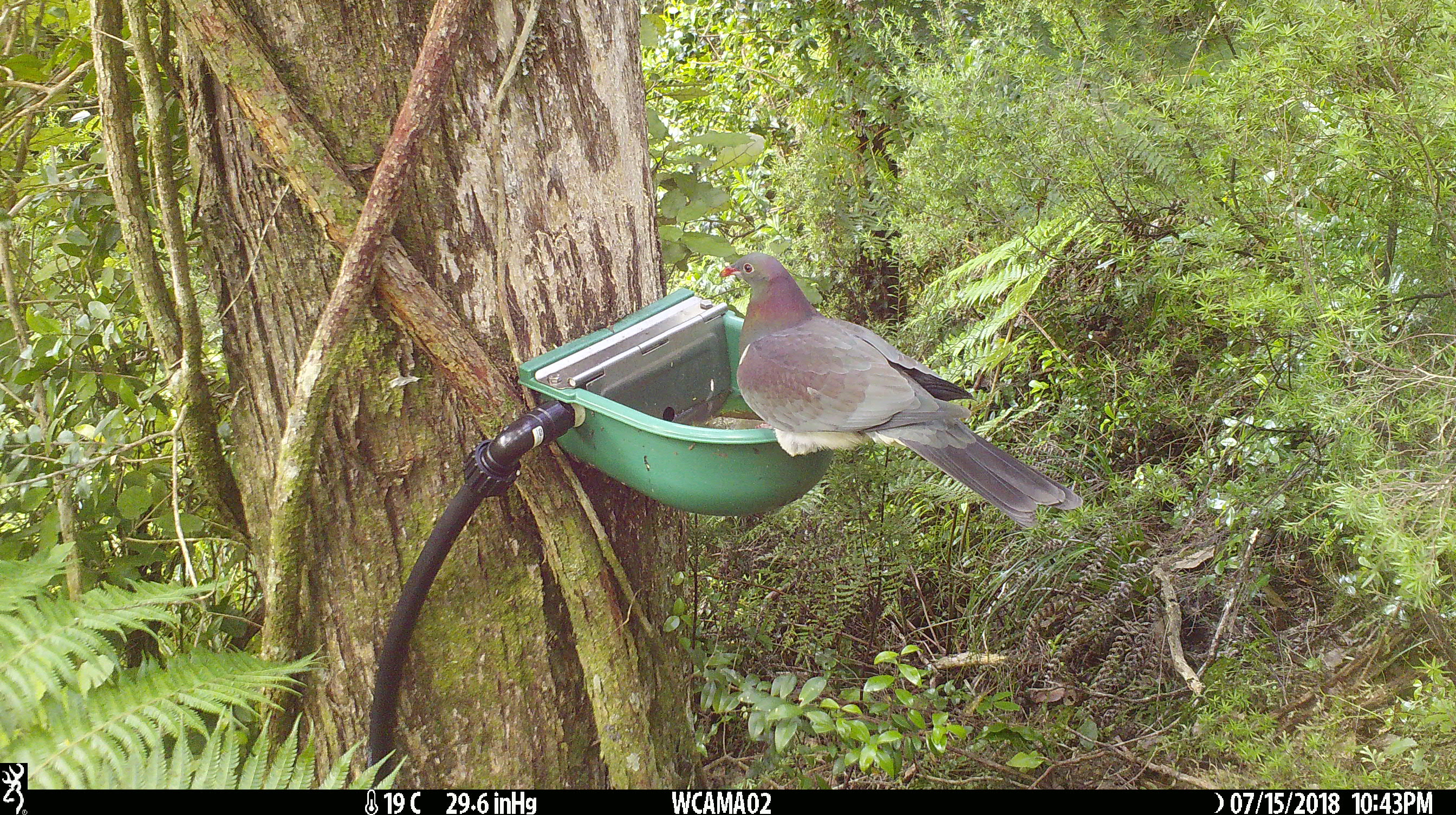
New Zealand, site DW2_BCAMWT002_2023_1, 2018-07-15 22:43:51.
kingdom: Animalia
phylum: Chordata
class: Aves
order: Columbiformes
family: Columbidae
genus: Hemiphaga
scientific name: Hemiphaga novaeseelandiae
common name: new zealand pigeon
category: kereru